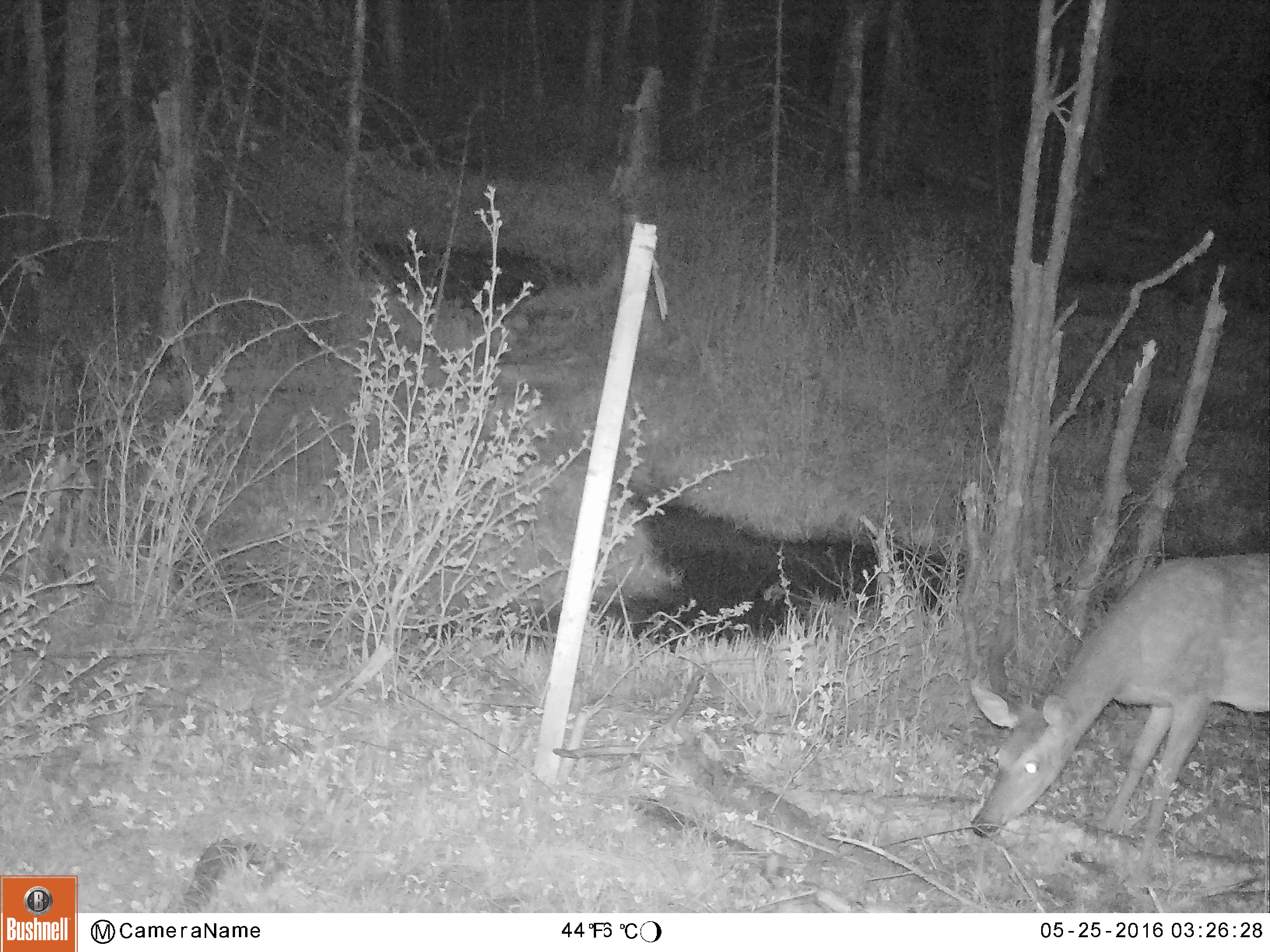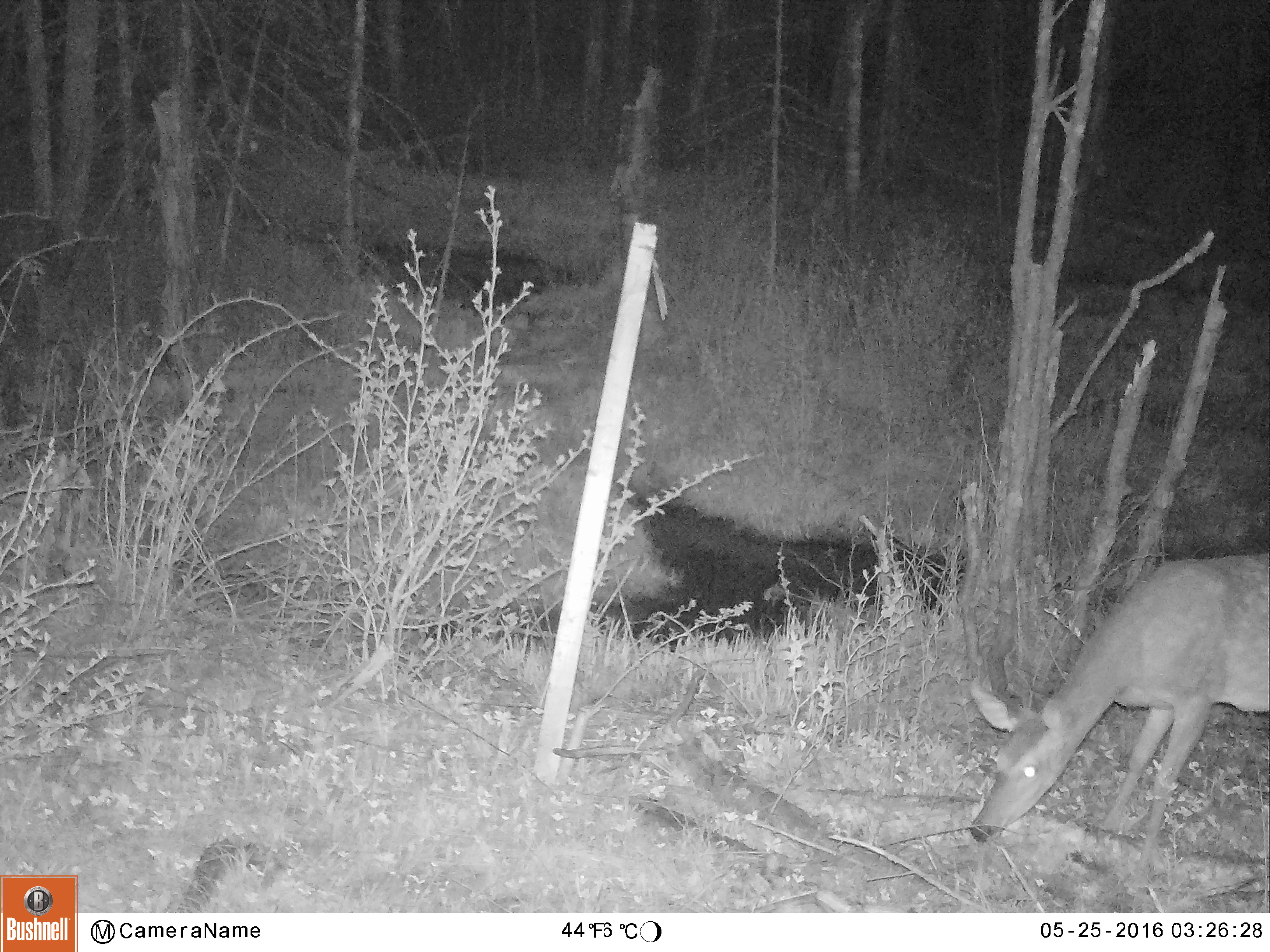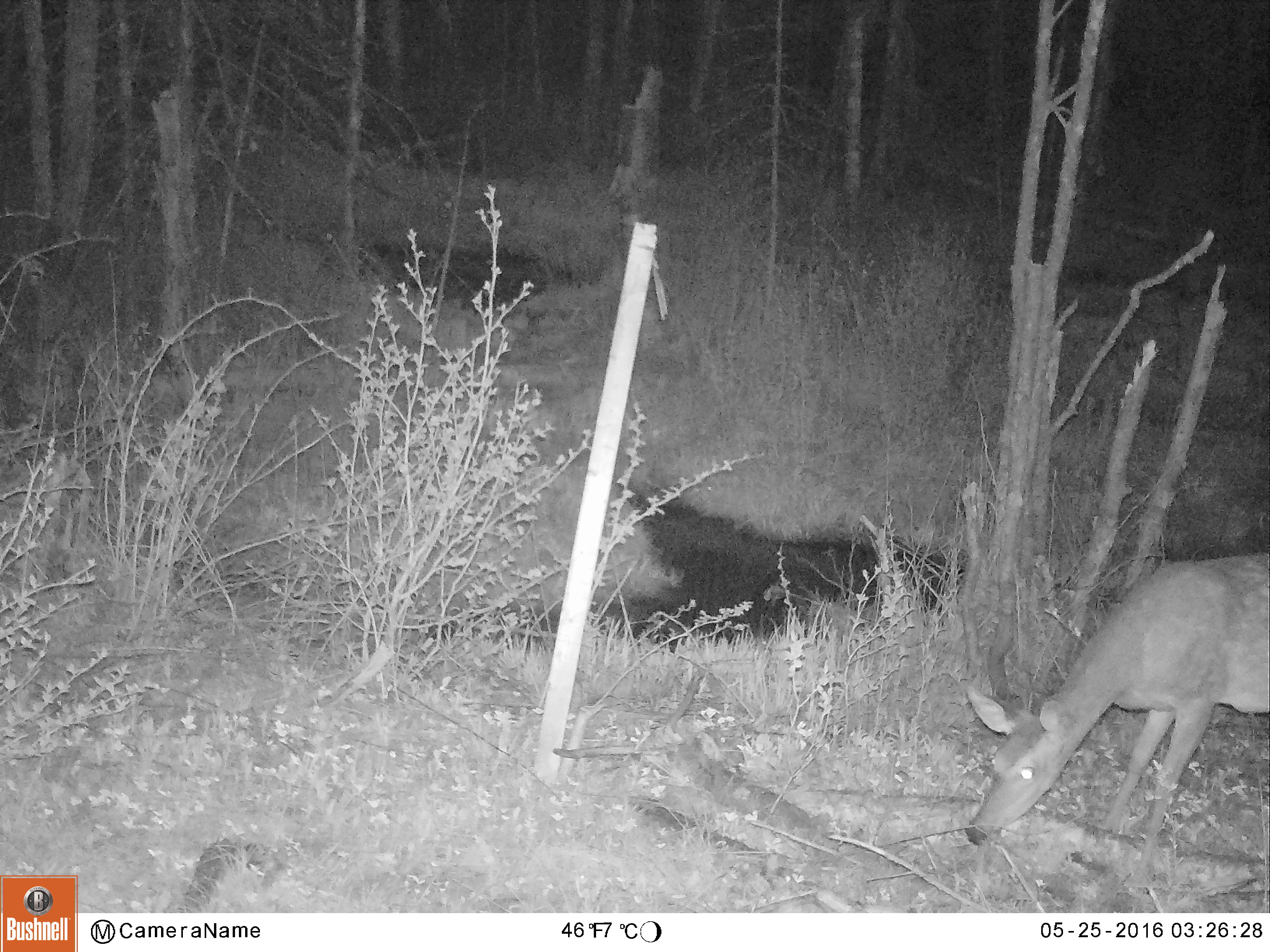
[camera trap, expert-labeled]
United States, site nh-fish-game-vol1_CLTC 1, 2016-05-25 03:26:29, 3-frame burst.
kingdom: Animalia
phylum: Chordata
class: Mammalia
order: Artiodactyla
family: Cervidae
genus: Odocoileus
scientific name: Odocoileus virginianus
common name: white-tailed deer